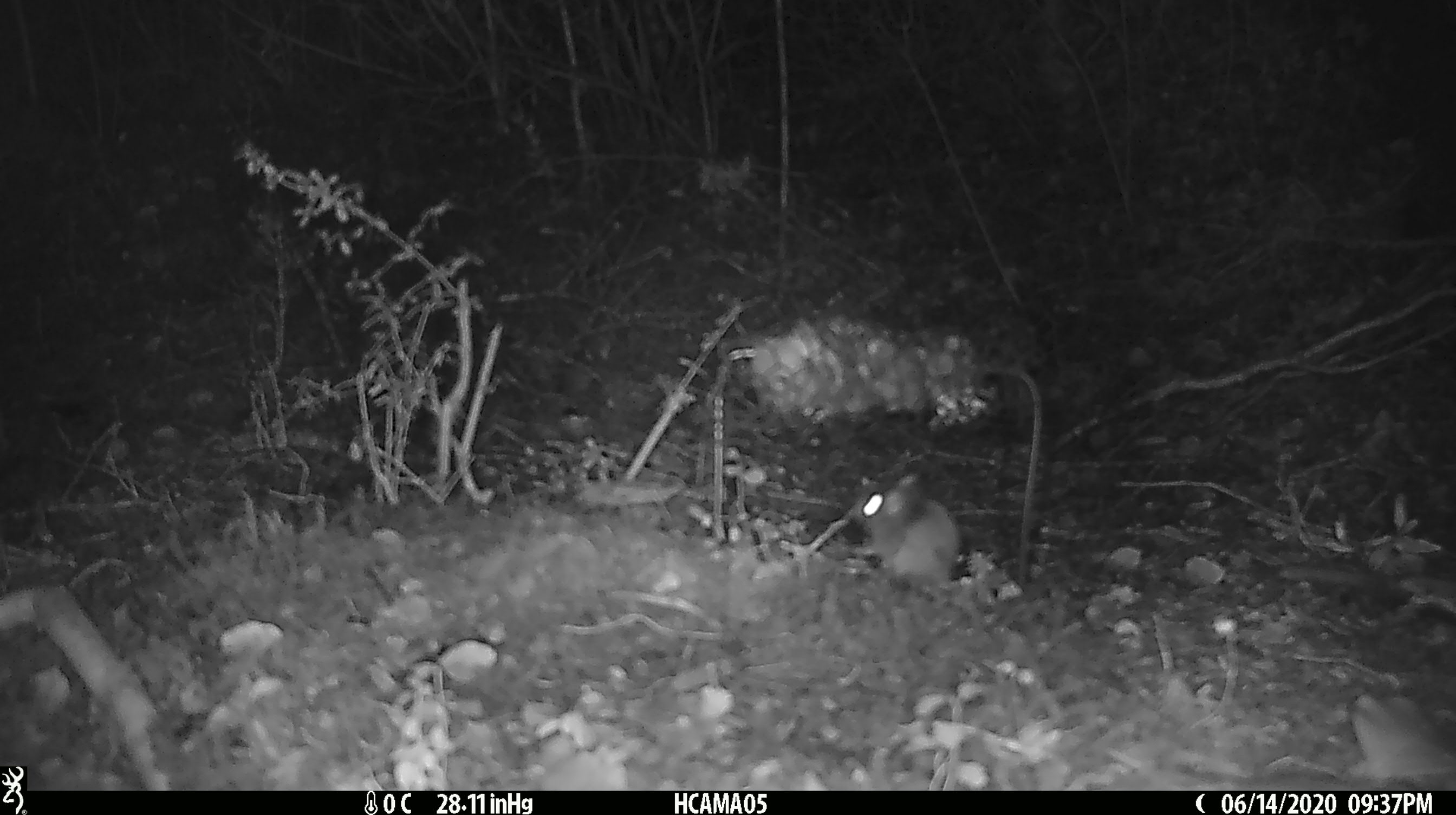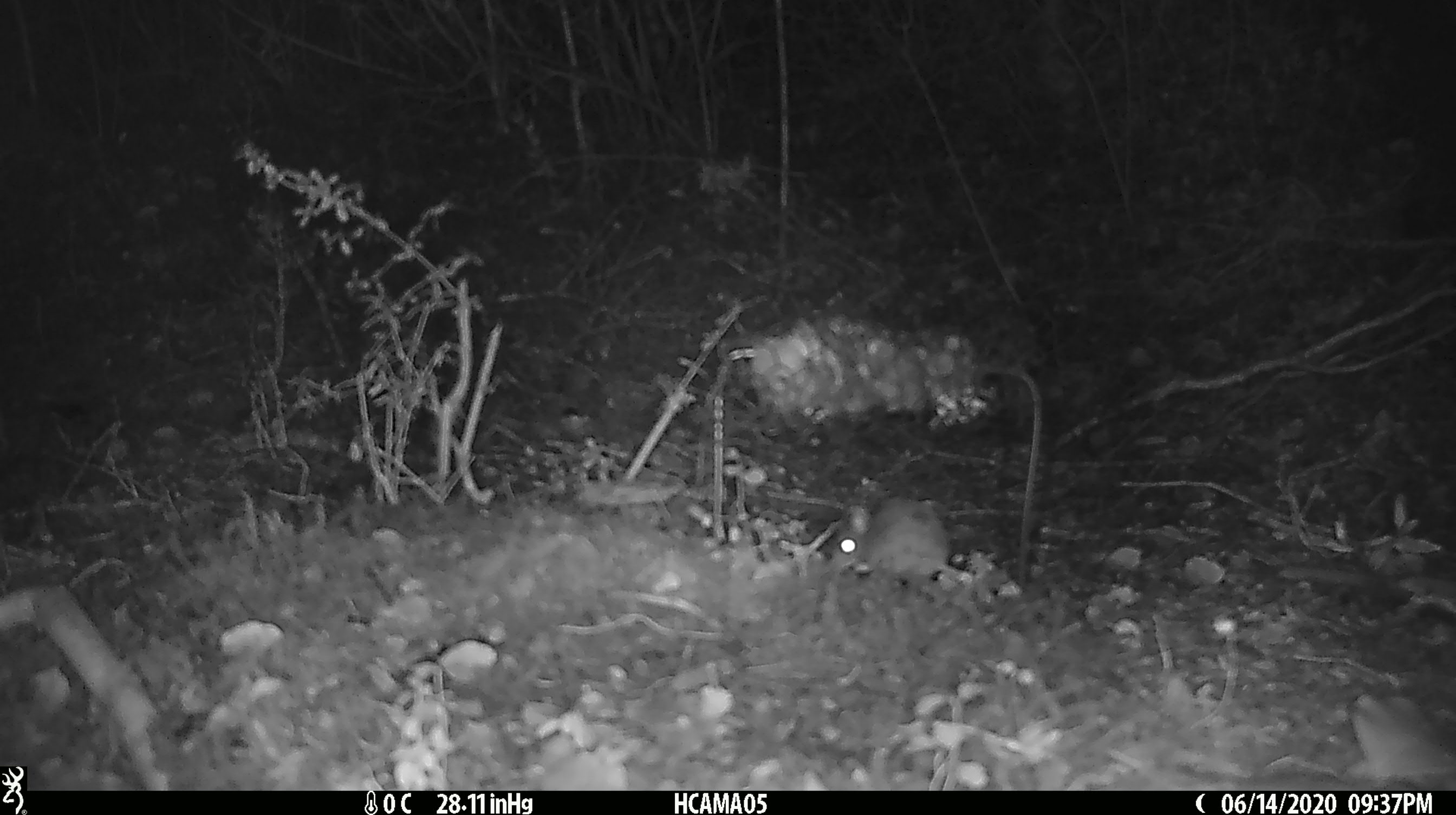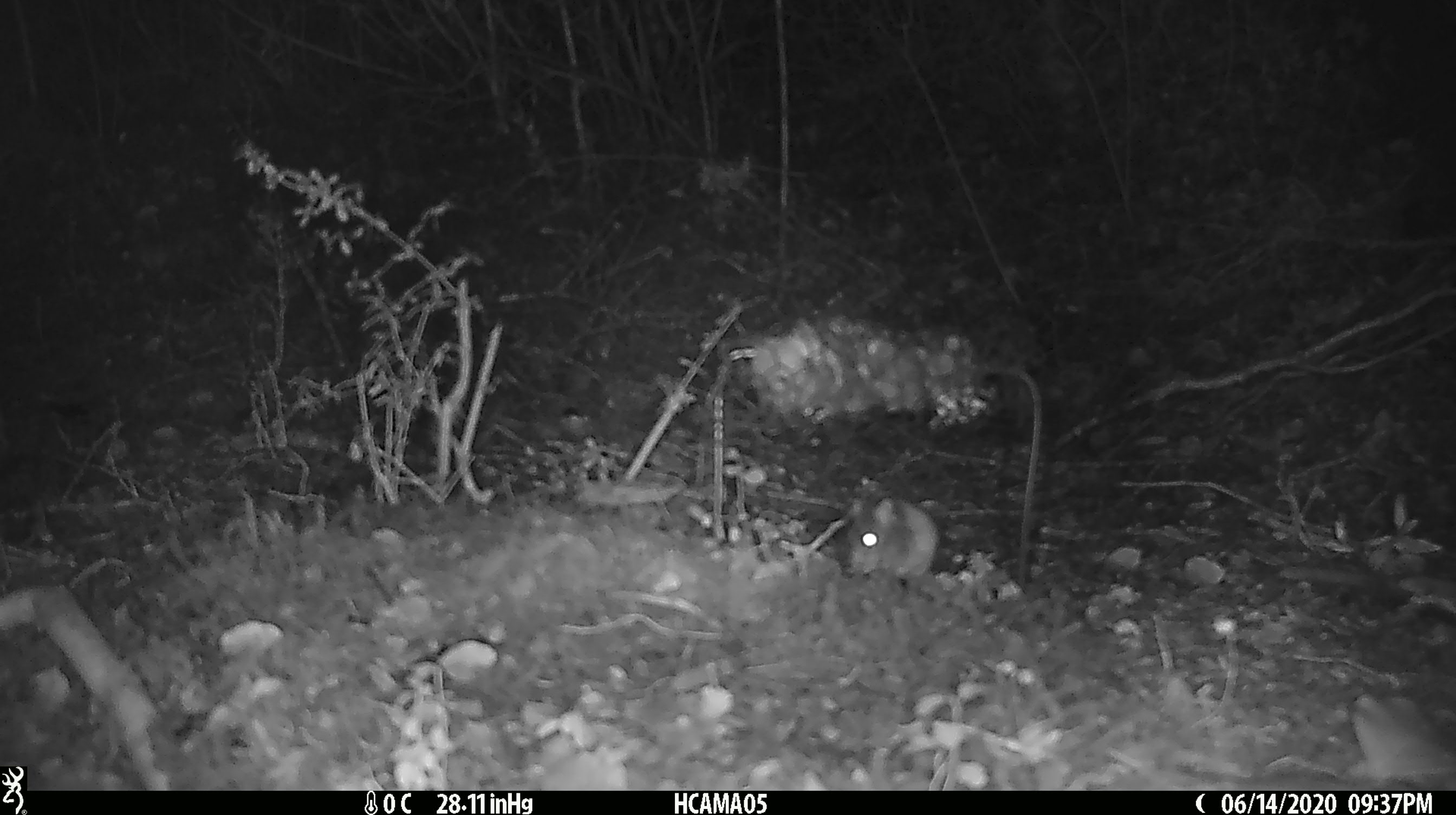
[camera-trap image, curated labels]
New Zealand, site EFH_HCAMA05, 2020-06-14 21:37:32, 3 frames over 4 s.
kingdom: Animalia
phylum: Chordata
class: Mammalia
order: Rodentia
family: Muridae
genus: Mus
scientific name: Mus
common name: mouse